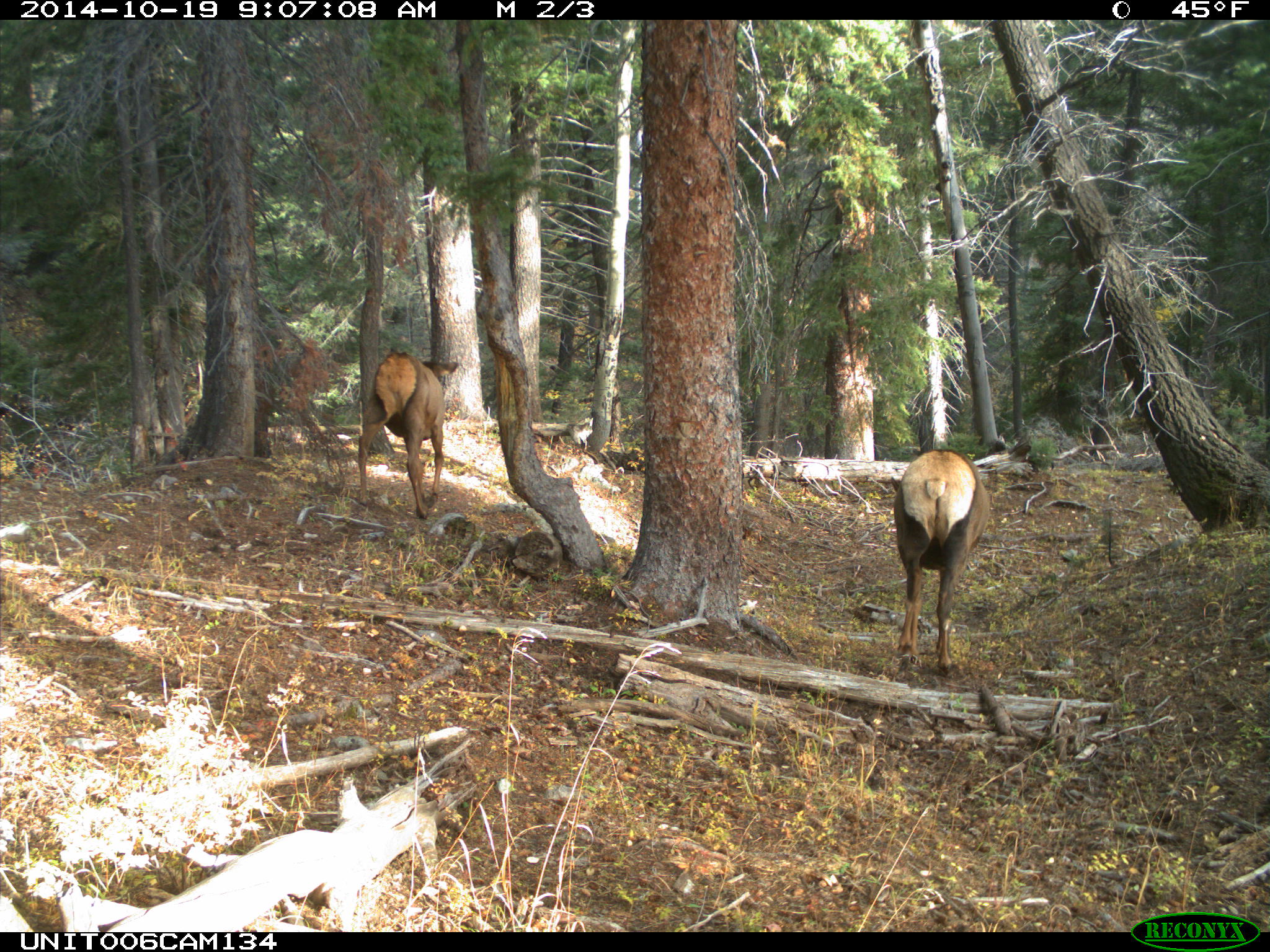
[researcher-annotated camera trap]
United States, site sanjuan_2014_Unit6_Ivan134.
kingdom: Animalia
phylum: Chordata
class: Mammalia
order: Artiodactyla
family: Cervidae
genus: Cervus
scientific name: Cervus elaphus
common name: red deer